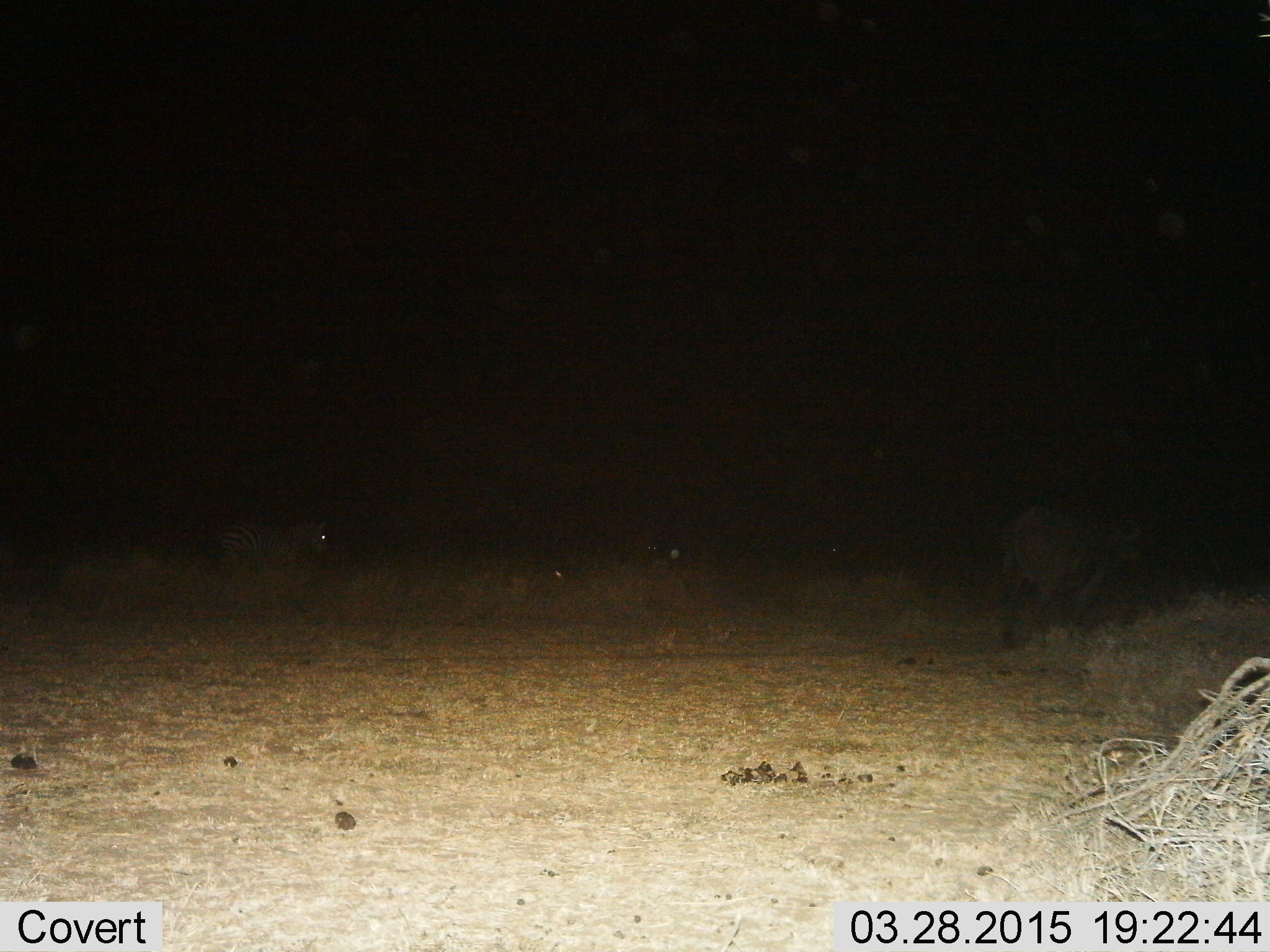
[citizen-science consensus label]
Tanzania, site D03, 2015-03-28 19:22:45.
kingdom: Animalia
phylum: Chordata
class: Mammalia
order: Artiodactyla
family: Bovidae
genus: Syncerus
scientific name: Syncerus caffer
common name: cape buffalo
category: buffalo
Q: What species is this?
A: Buffalo (cape buffalo) (Syncerus caffer).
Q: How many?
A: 1.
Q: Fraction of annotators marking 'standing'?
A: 29%.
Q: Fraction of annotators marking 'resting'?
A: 0%.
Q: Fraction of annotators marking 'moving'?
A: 100%.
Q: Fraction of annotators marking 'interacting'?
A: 0%.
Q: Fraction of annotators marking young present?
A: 0%.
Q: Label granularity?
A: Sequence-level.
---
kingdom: Animalia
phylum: Chordata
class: Mammalia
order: Perissodactyla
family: Equidae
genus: Equus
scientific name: Equus quagga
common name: plains zebra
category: zebra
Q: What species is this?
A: Zebra (plains zebra) (Equus quagga).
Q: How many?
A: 1.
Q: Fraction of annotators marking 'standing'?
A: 50%.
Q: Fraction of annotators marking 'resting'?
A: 6%.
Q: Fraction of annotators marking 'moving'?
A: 50%.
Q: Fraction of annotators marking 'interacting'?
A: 0%.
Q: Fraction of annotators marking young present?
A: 0%.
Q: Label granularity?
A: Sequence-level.